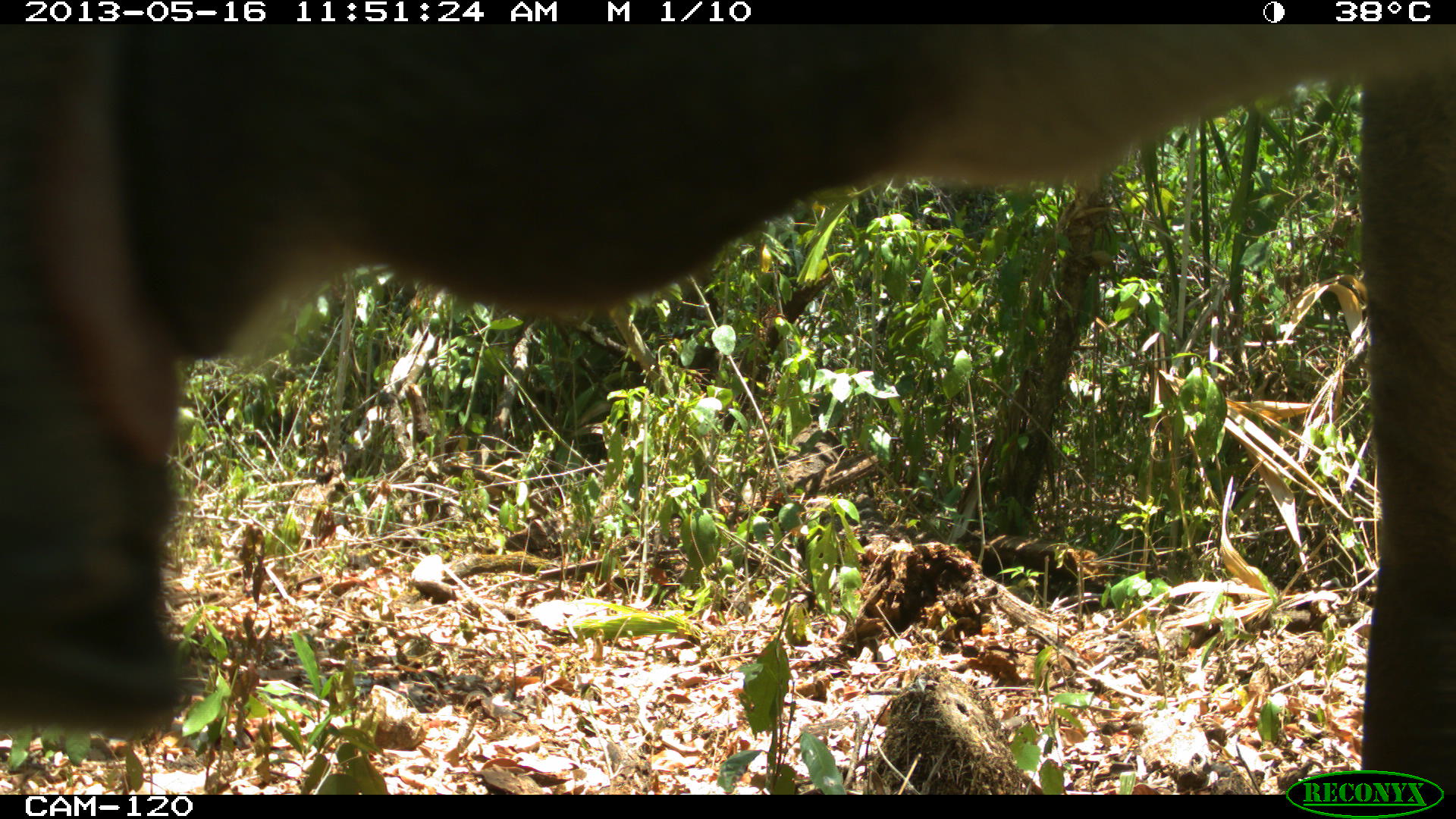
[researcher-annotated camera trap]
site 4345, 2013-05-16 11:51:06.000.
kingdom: Animalia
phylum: Chordata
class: Mammalia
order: Perissodactyla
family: Tapiridae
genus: Tapirus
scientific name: Tapirus bairdii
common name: baird's tapir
Tapirus bairdii (baird's tapir), count 1, sex female.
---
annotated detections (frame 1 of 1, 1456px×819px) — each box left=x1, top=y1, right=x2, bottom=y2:
tapirus bairdii: left=0, top=24, right=1456, bottom=793